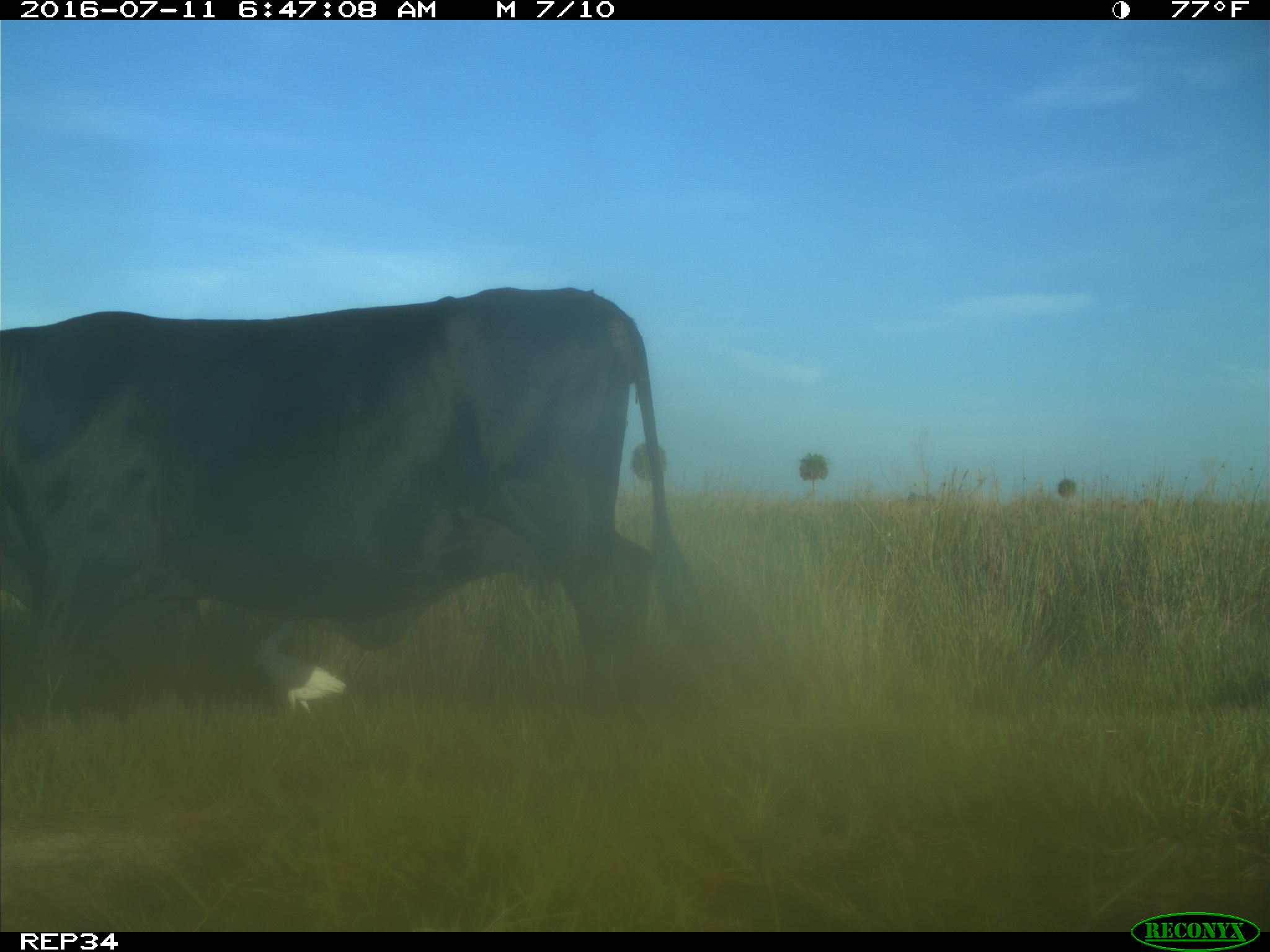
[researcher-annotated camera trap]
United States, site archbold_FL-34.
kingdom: Animalia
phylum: Chordata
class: Mammalia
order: Artiodactyla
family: Bovidae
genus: Bos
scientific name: Bos taurus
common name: domestic cow